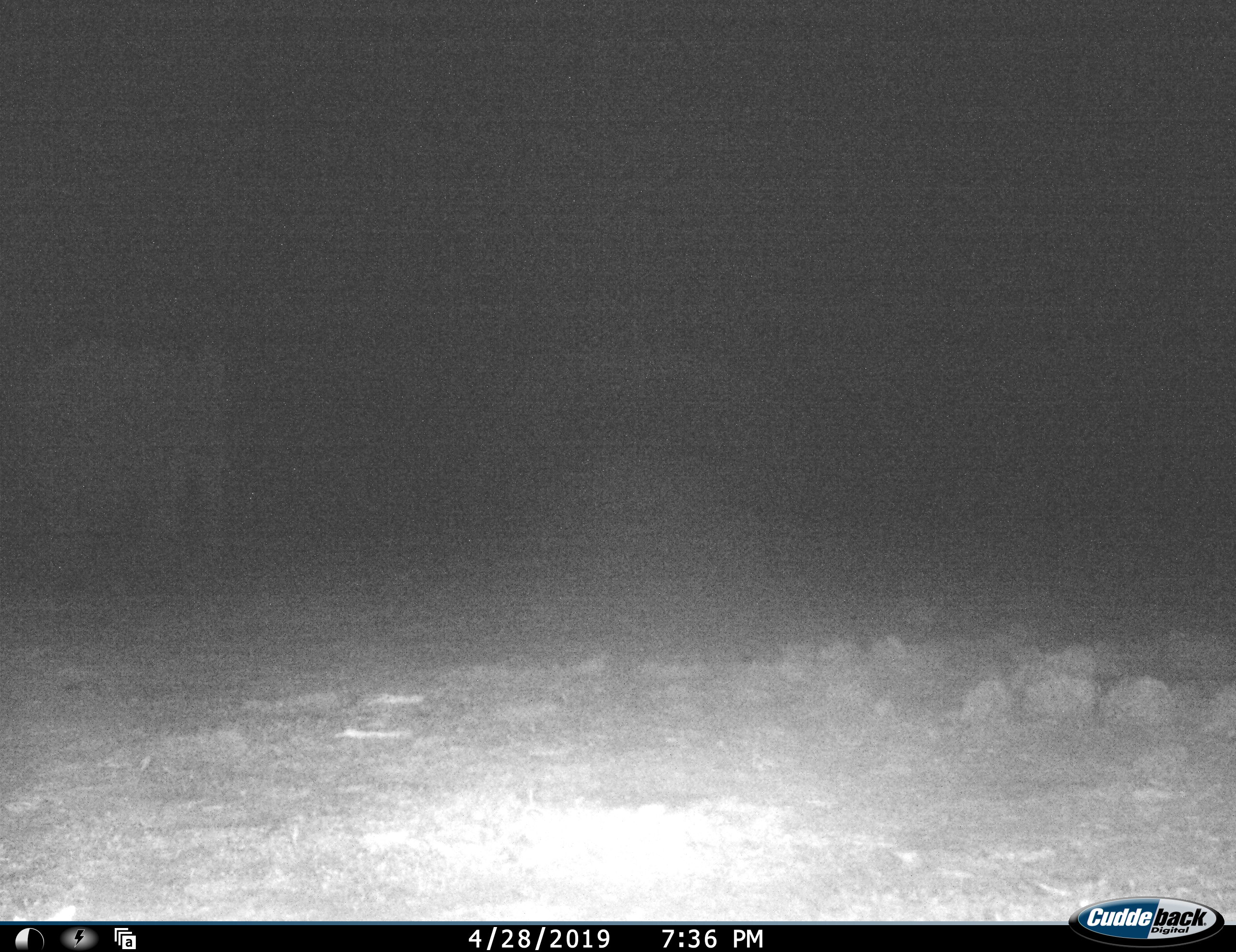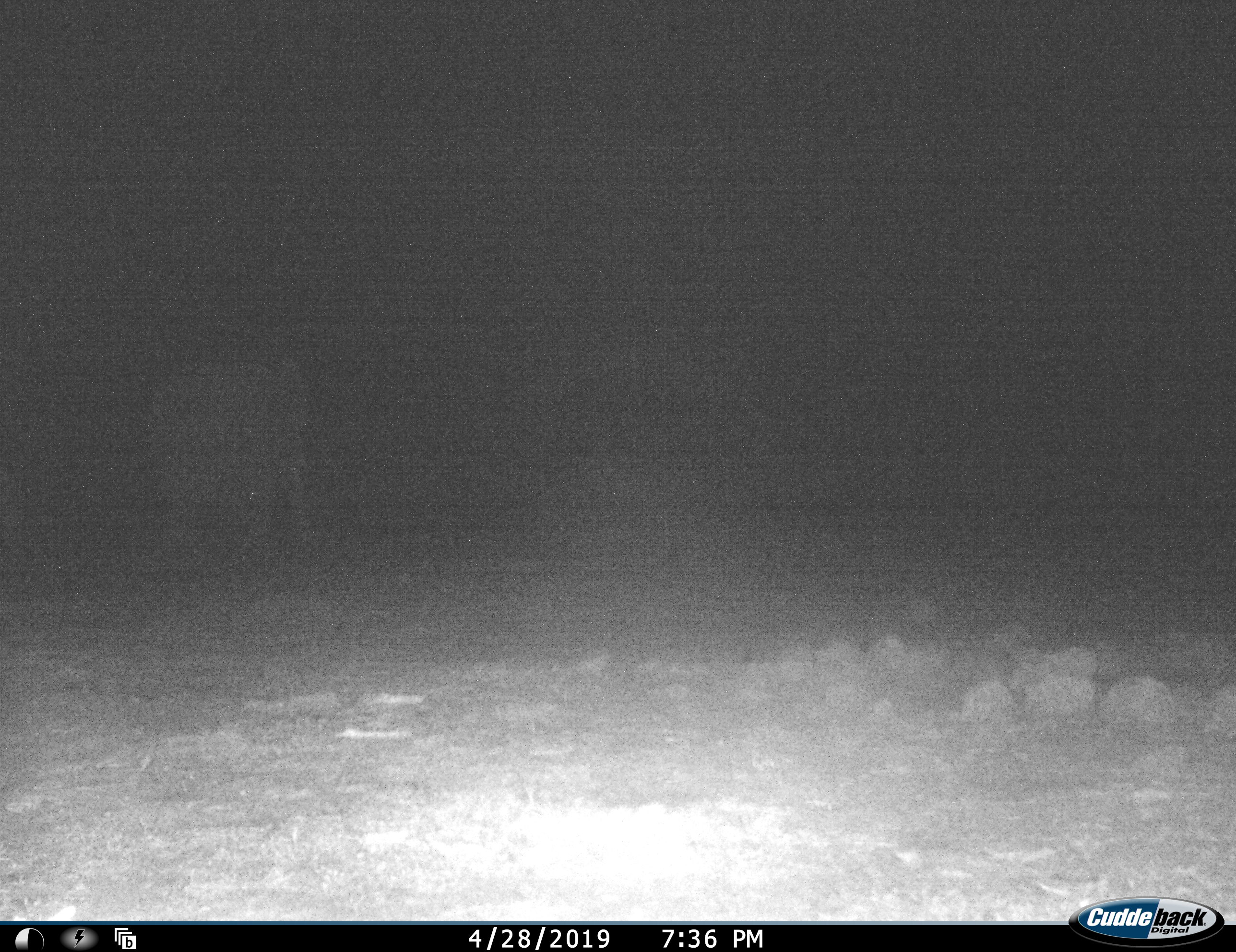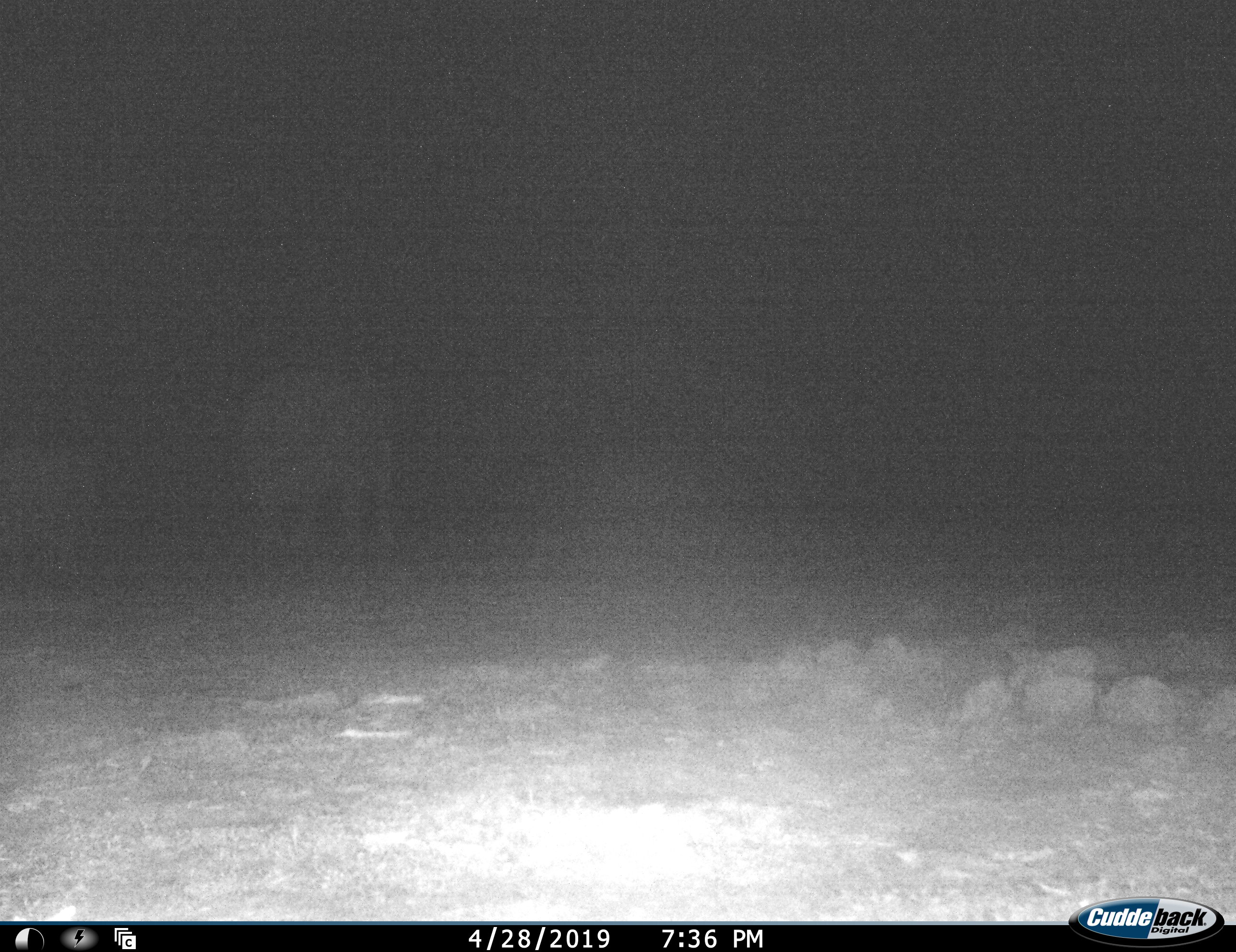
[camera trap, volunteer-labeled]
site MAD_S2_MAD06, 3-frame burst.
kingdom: Animalia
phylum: Chordata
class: Mammalia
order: Proboscidea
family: Elephantidae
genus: Loxodonta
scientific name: Loxodonta africana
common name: african bush elephant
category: elephant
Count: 1.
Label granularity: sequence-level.